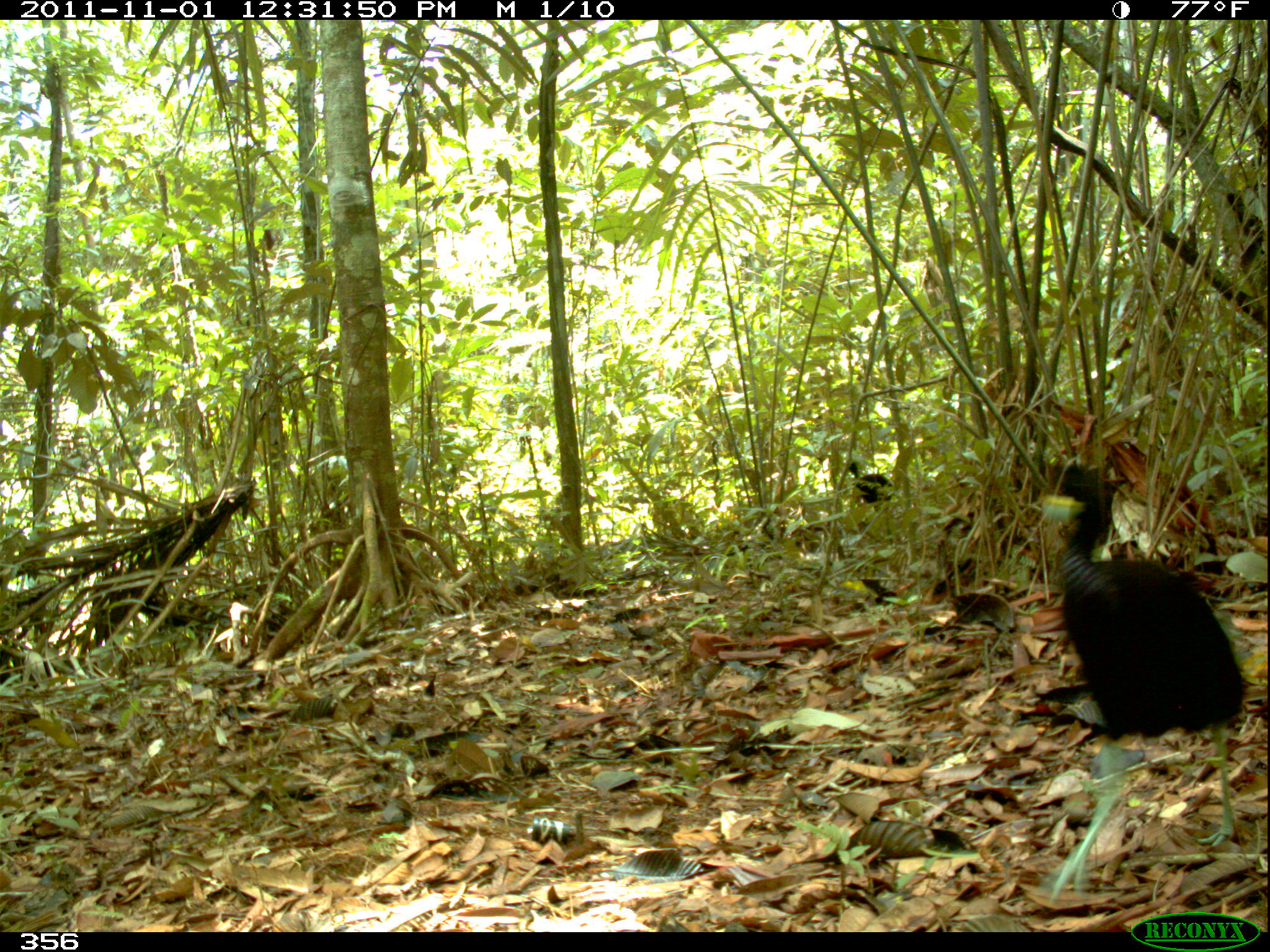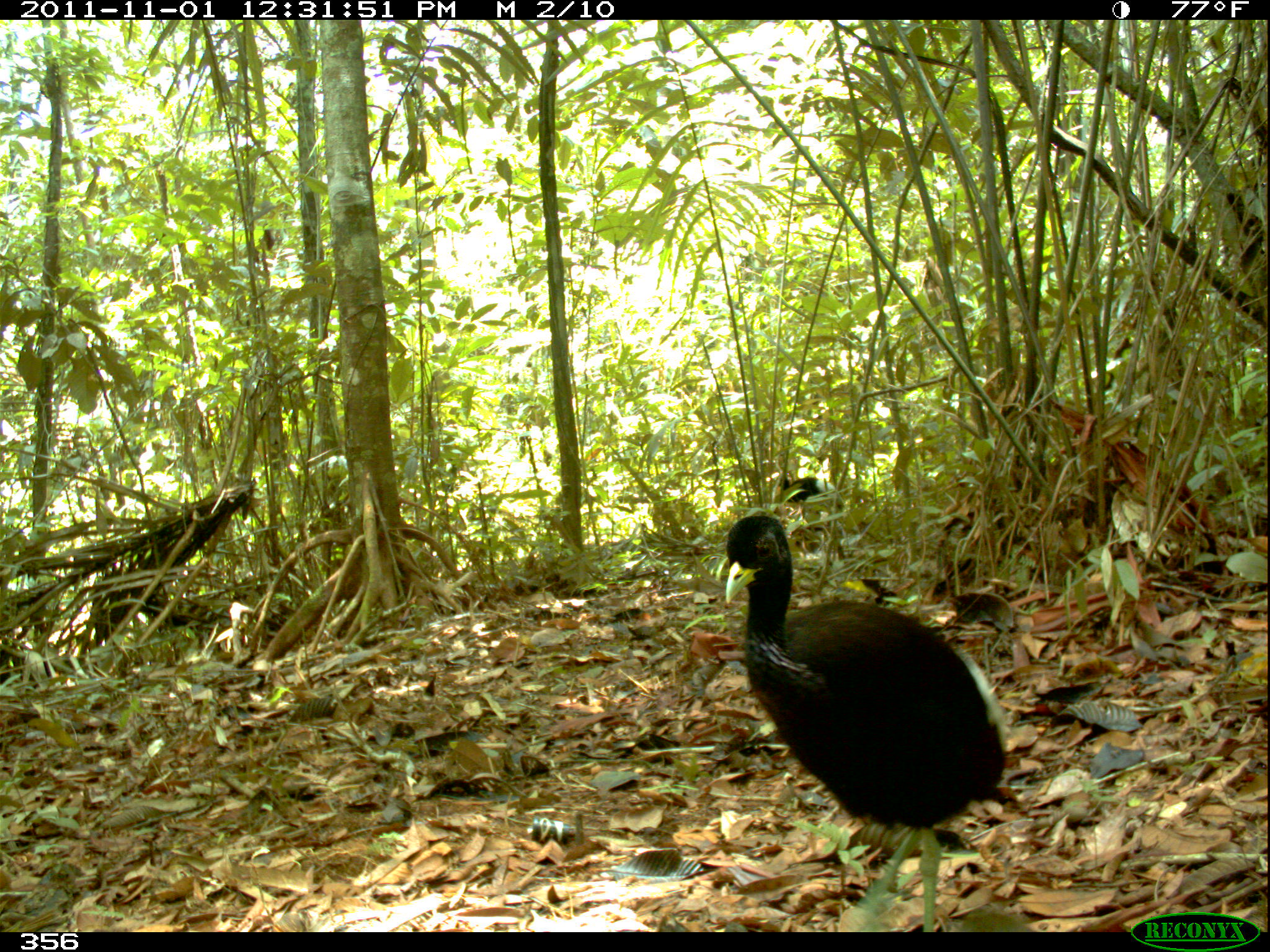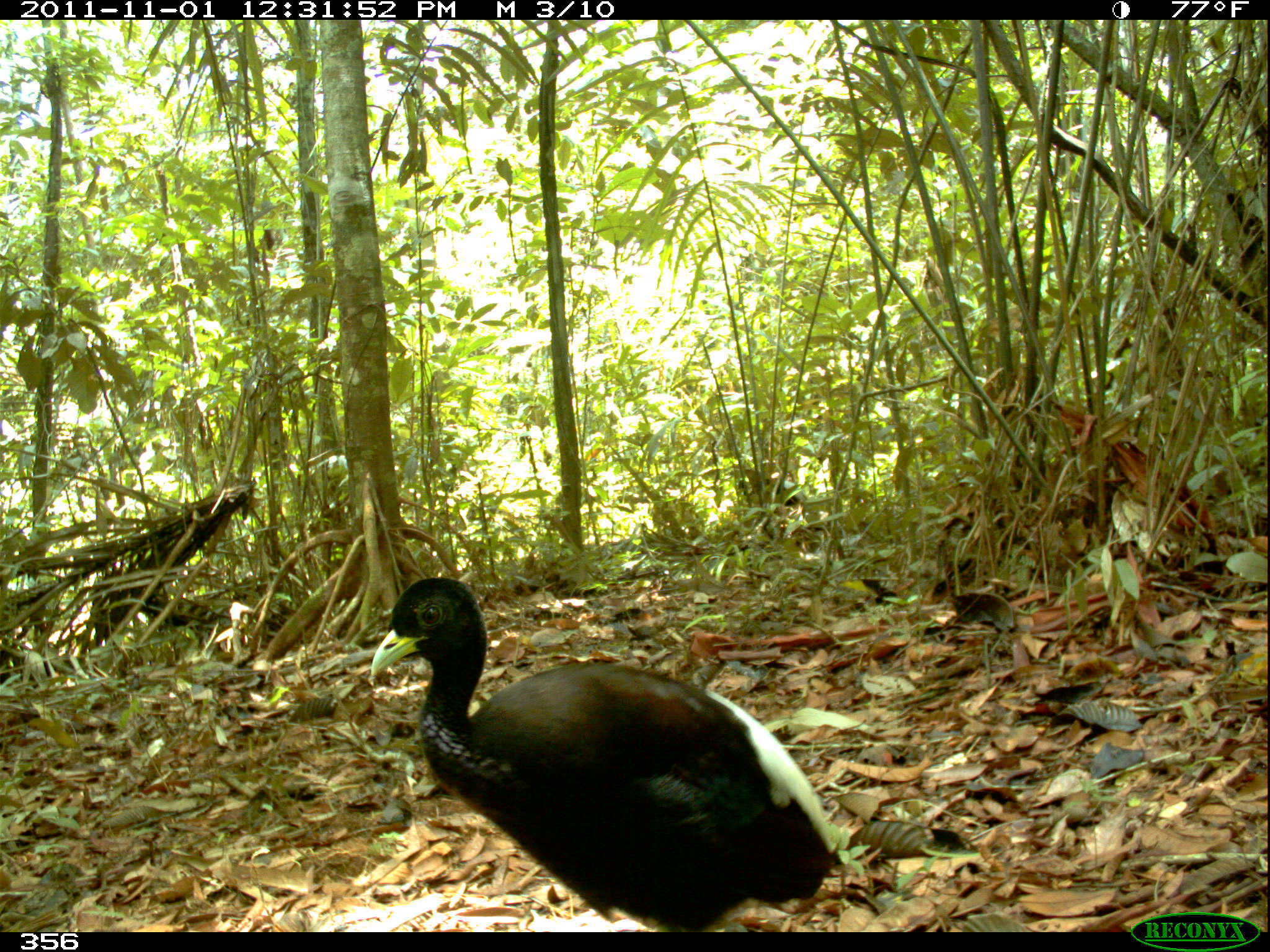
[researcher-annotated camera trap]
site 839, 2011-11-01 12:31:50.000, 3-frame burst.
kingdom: Animalia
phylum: Chordata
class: Aves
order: Gruiformes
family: Psophiidae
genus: Psophia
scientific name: Psophia leucoptera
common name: pale-winged trumpeter